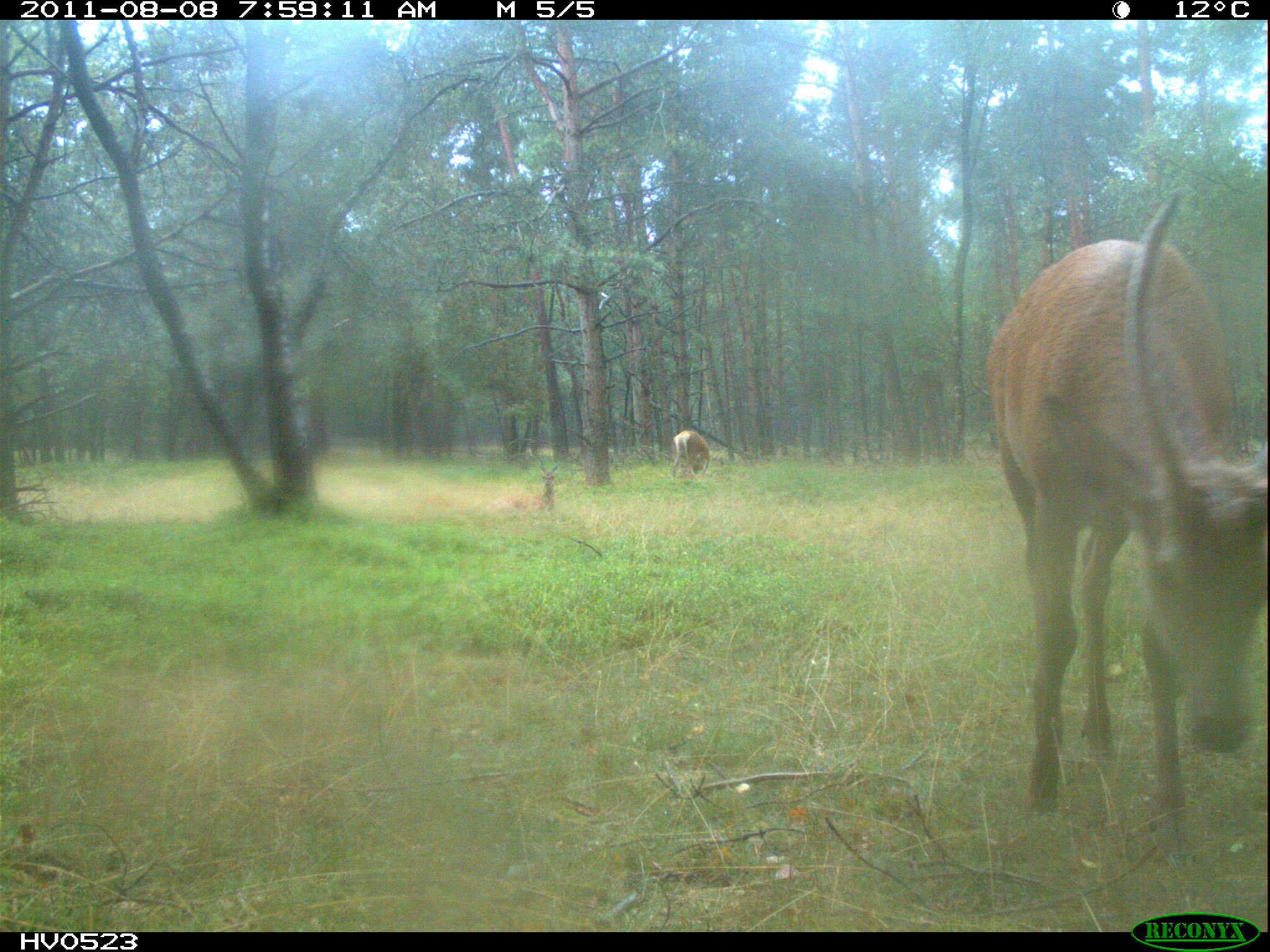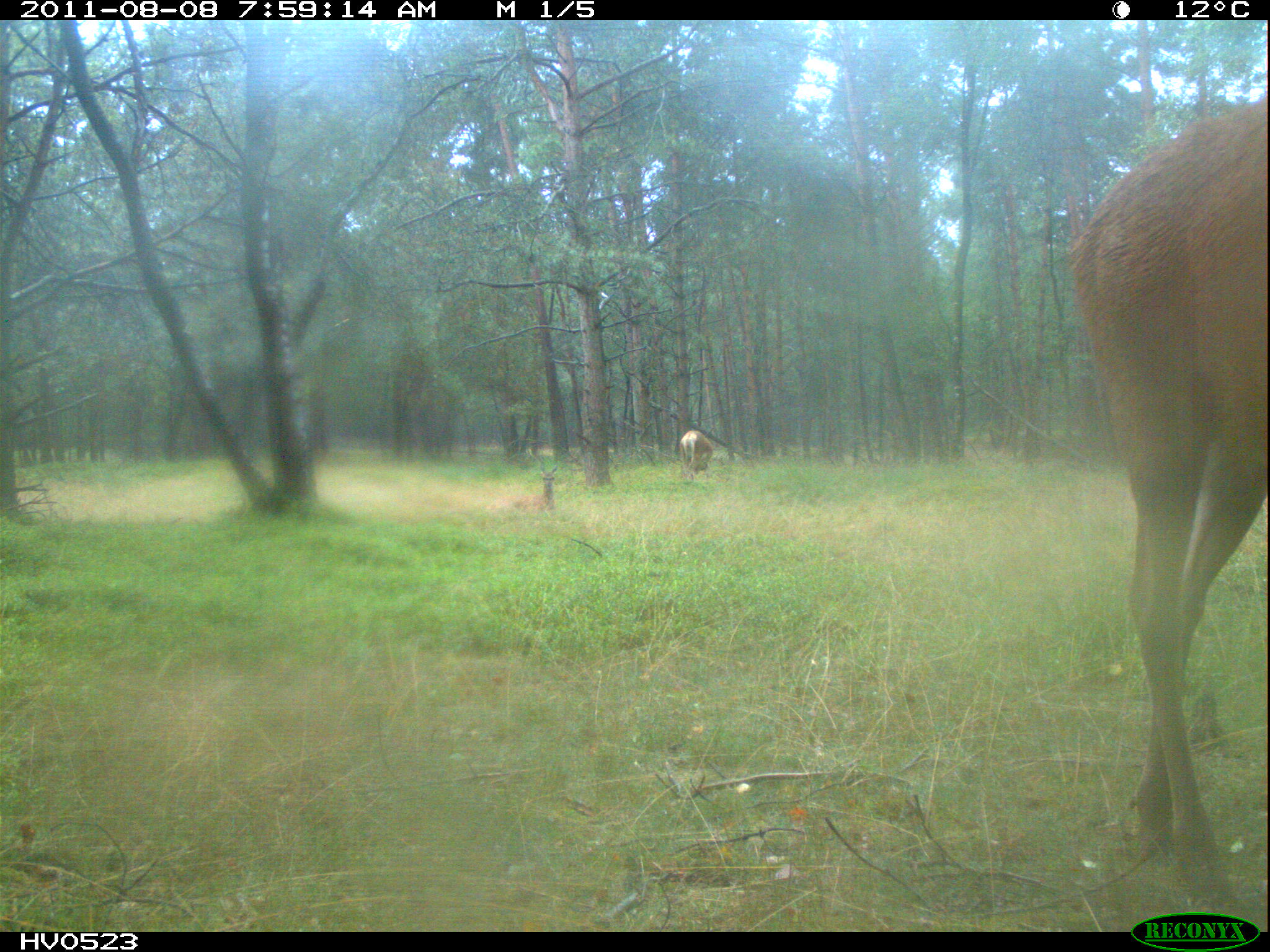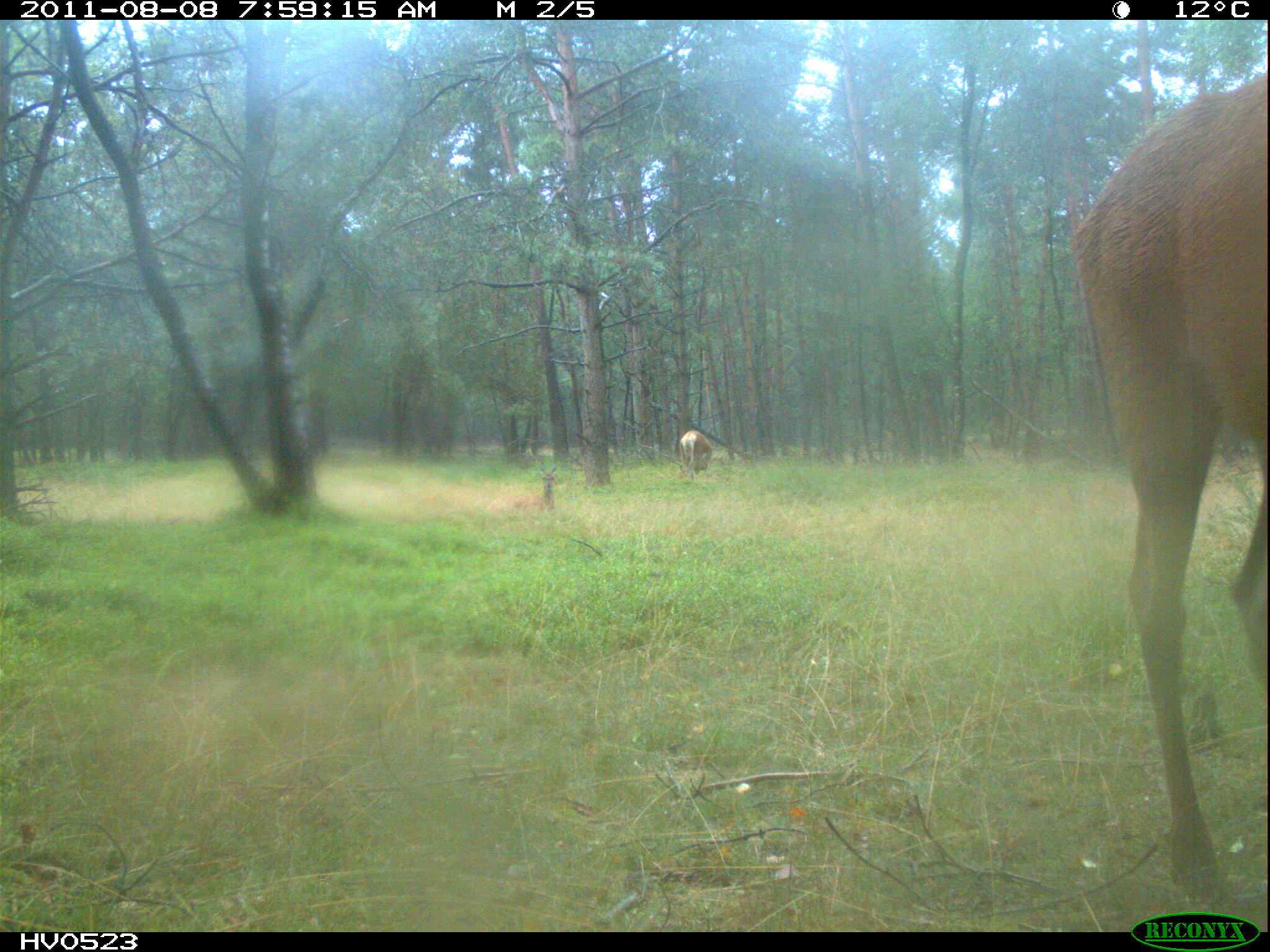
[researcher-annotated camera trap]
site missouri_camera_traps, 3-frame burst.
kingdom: Animalia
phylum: Chordata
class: Mammalia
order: Artiodactyla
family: Cervidae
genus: Cervus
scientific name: Cervus elaphus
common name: red deer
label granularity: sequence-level